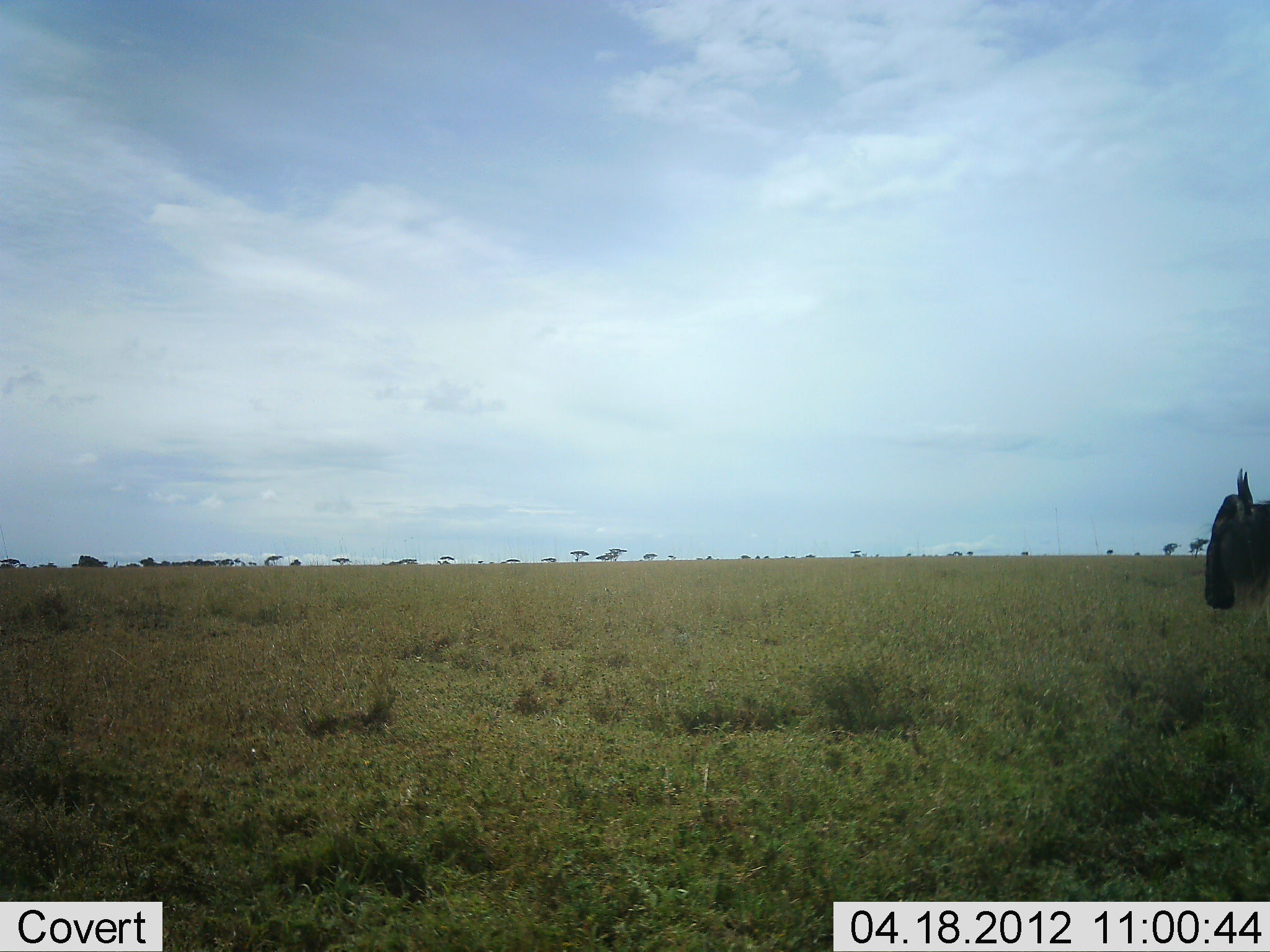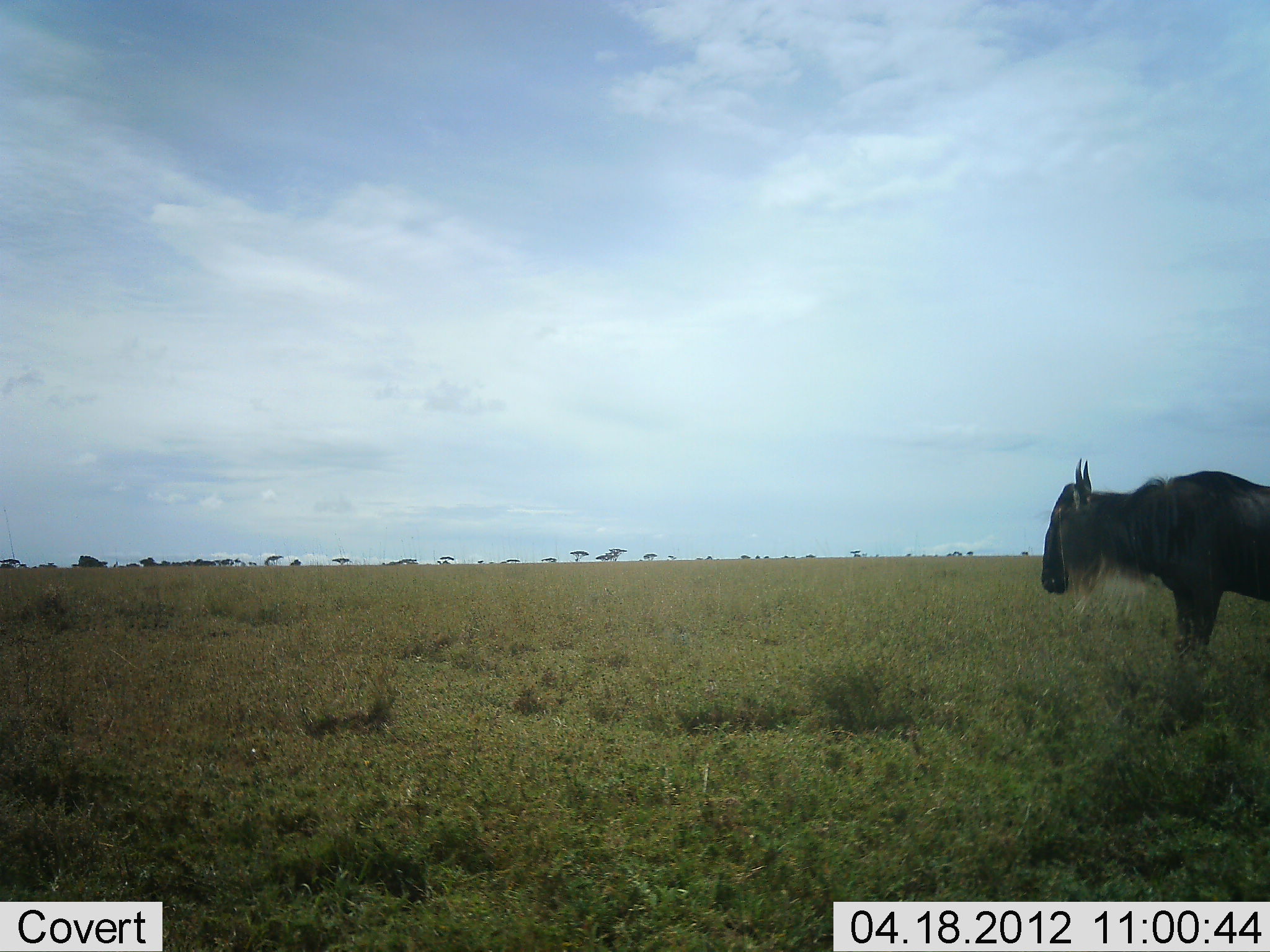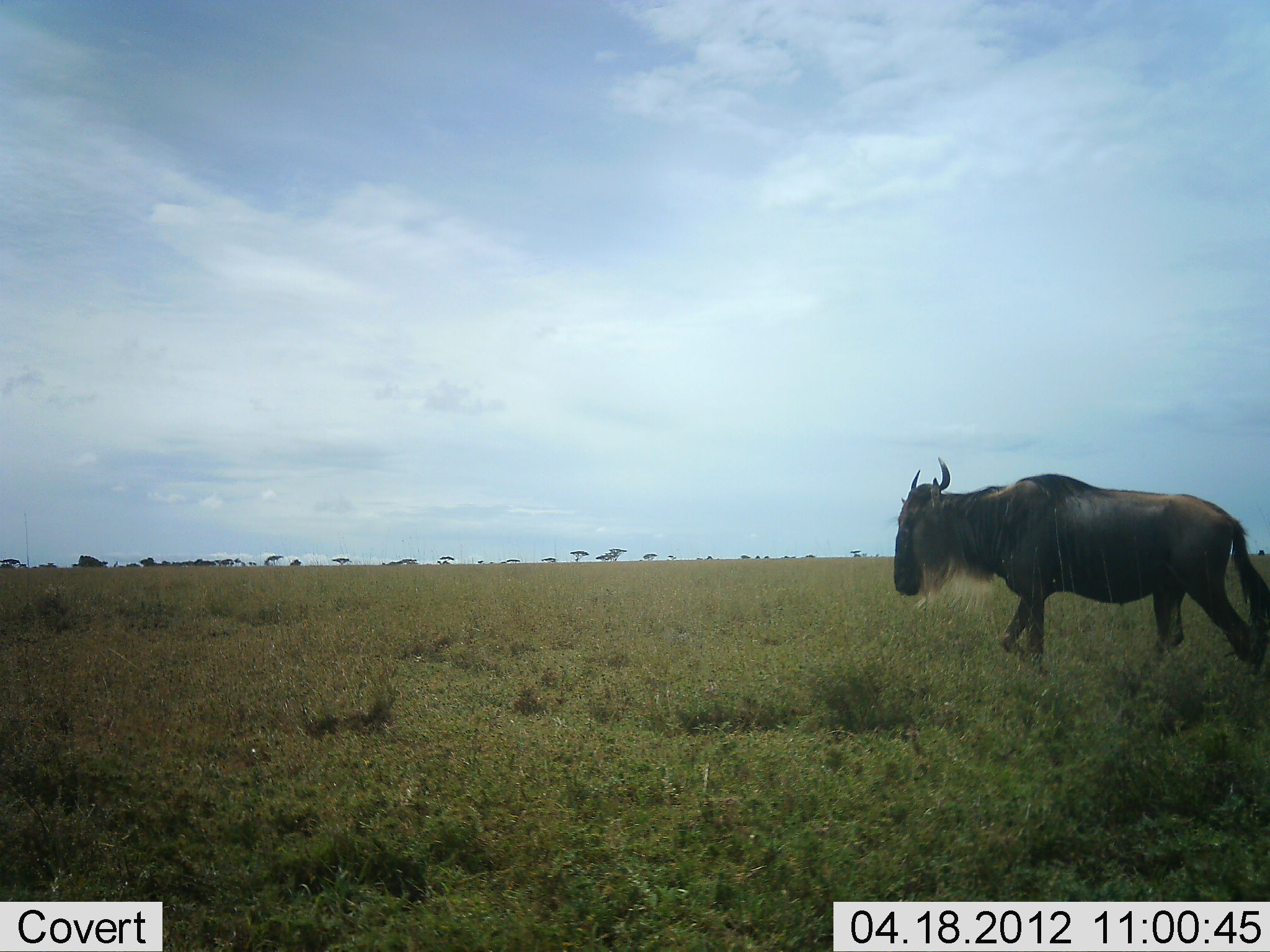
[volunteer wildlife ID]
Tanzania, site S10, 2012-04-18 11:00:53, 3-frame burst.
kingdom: Animalia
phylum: Chordata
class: Mammalia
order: Artiodactyla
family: Bovidae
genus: Connochaetes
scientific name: Connochaetes taurinus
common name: blue wildebeest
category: wildebeest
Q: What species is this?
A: Wildebeest (blue wildebeest) (Connochaetes taurinus).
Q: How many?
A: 1.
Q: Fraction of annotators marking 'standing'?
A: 18%.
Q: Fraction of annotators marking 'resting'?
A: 0%.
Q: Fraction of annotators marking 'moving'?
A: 89%.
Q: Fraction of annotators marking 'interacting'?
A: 0%.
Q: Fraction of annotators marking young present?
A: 0%.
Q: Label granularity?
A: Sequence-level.